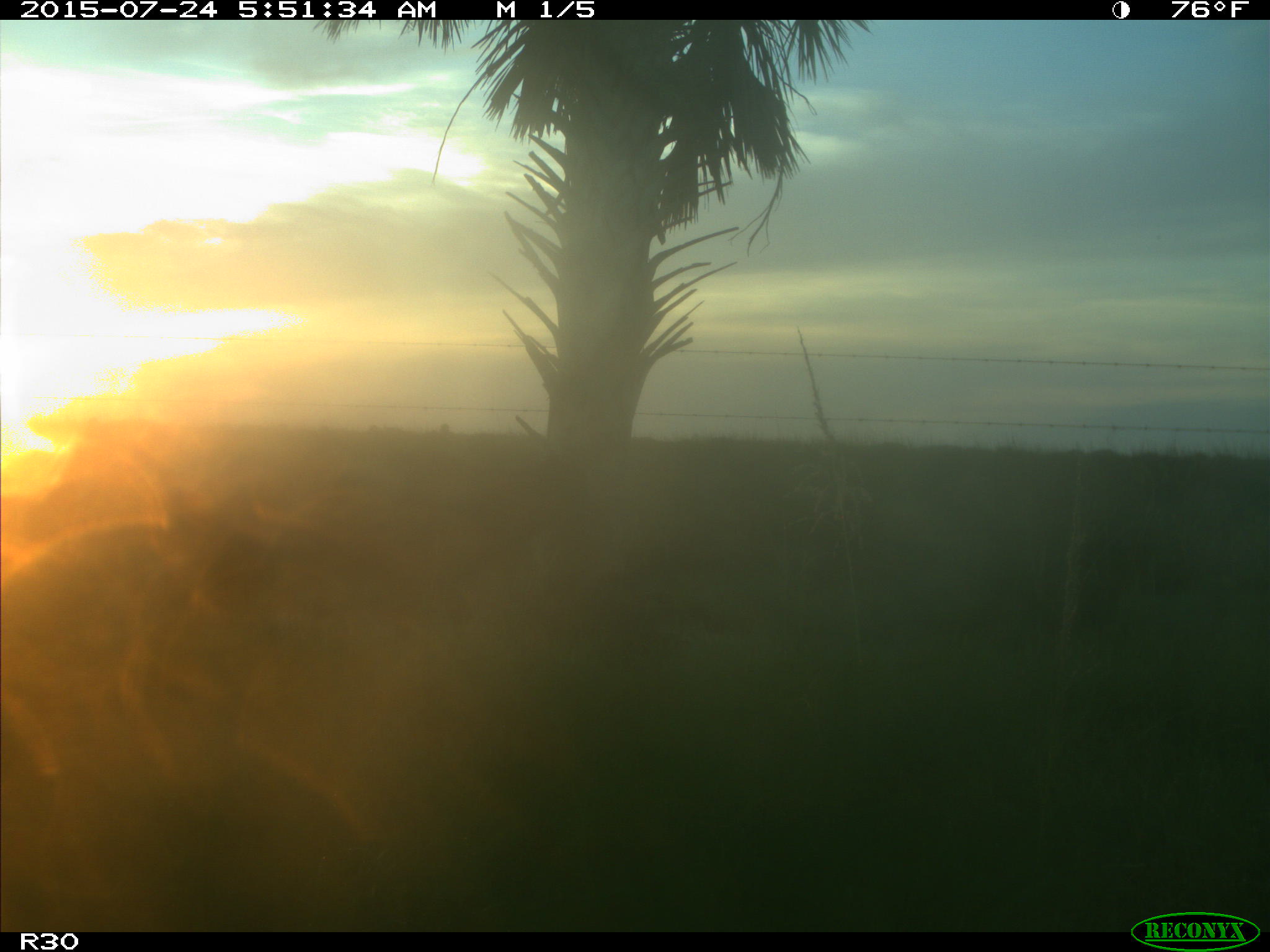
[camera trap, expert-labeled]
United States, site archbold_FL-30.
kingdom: Animalia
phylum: Chordata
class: Mammalia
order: Artiodactyla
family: Bovidae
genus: Bos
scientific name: Bos taurus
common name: domestic cow